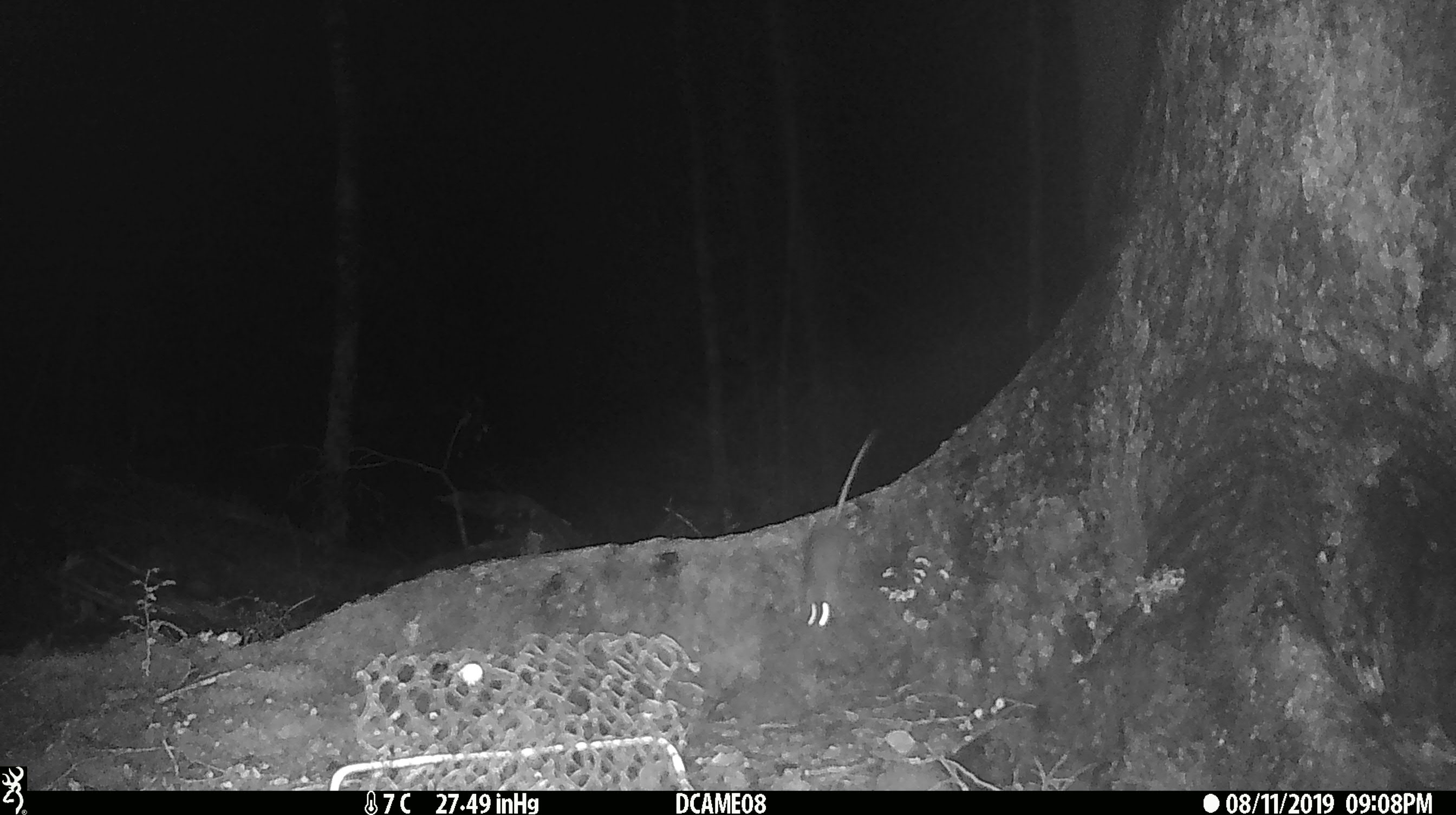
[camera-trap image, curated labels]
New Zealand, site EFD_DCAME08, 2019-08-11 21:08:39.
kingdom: Animalia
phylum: Chordata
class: Mammalia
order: Rodentia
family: Muridae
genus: Mus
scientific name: Mus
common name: mouse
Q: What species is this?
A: Mouse (Mus).